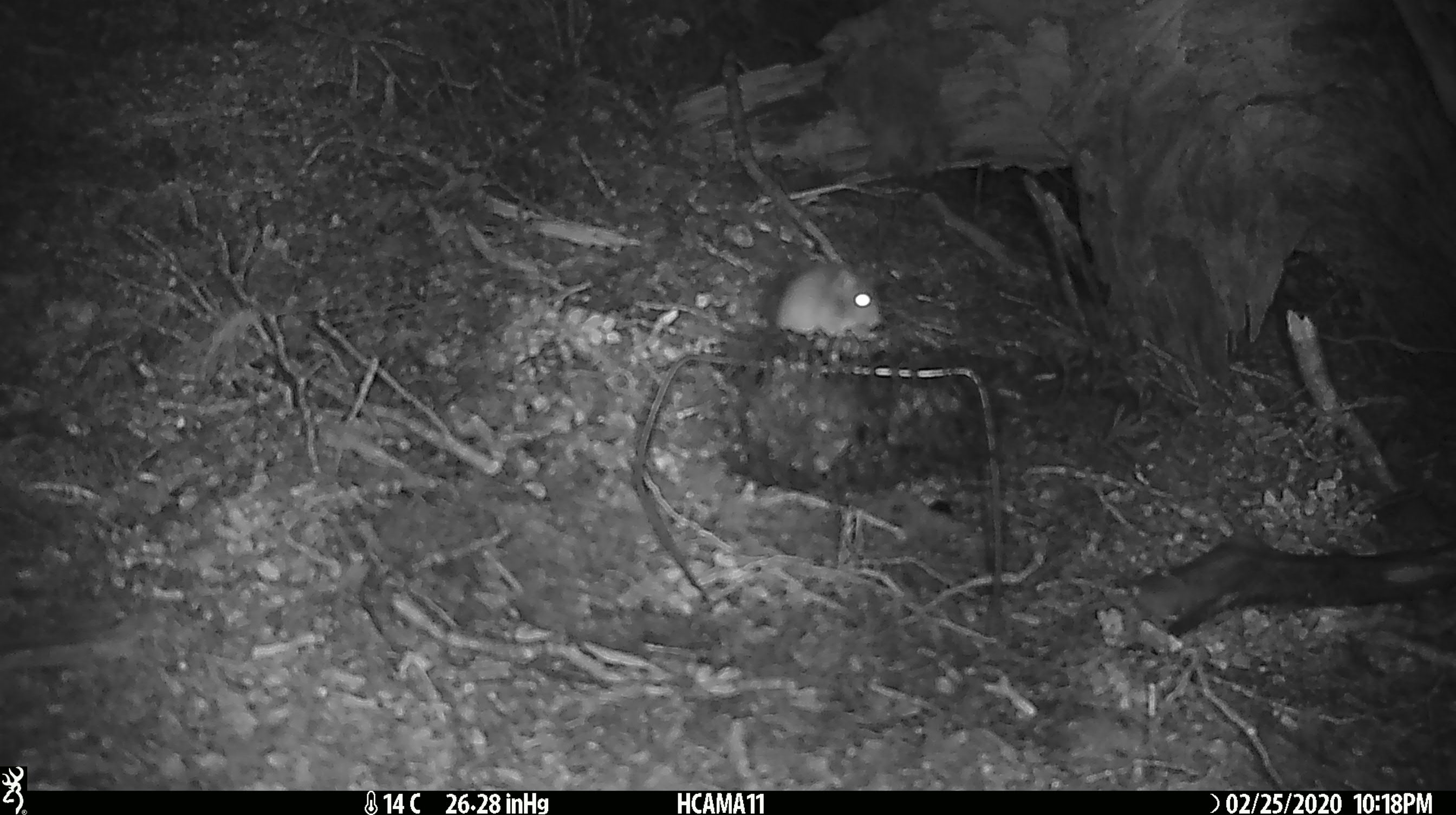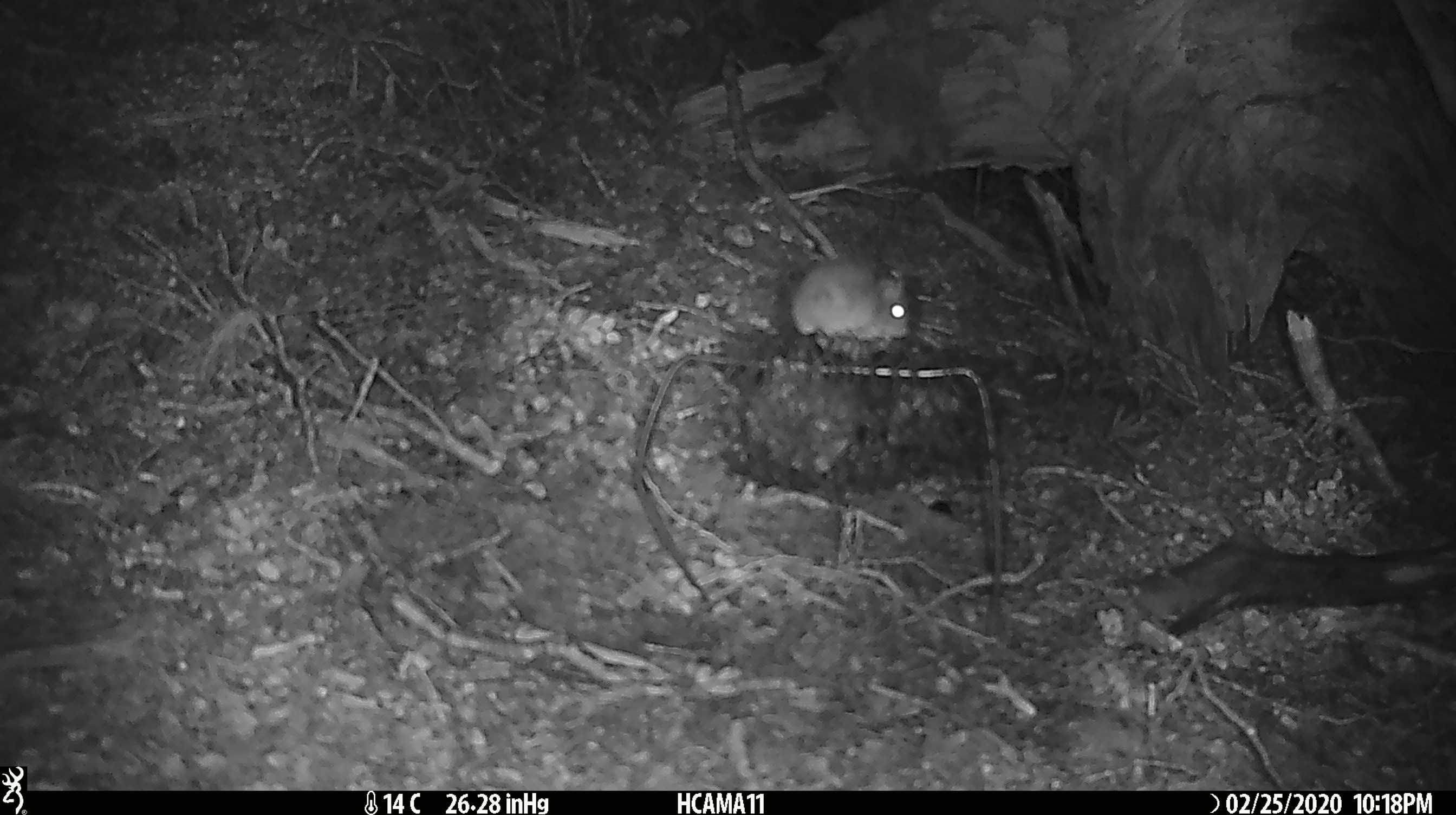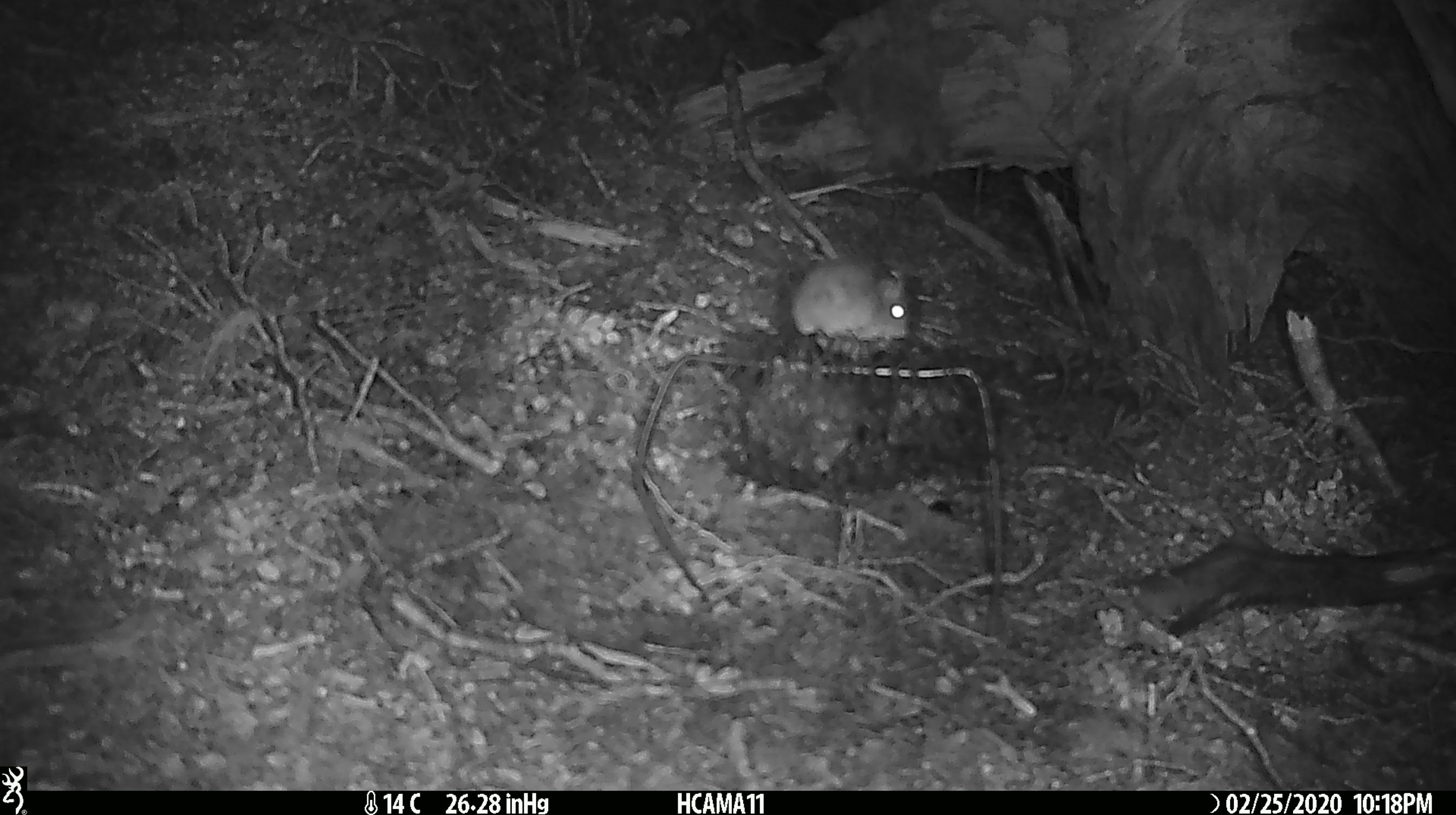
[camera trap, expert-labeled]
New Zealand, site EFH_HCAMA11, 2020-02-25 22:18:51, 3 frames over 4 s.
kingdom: Animalia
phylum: Chordata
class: Mammalia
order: Rodentia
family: Muridae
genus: Mus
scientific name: Mus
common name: mouse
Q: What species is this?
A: Mouse (Mus).